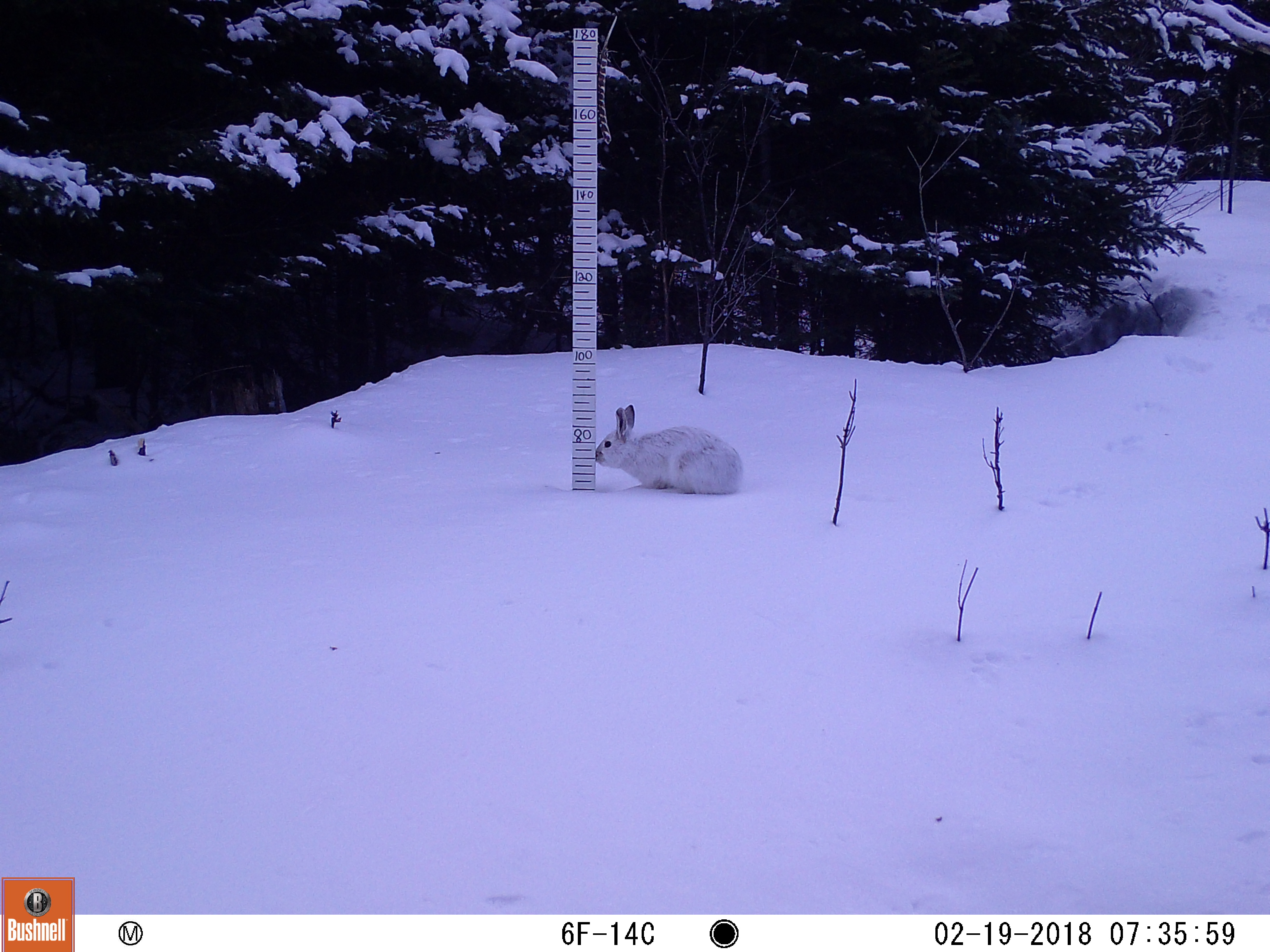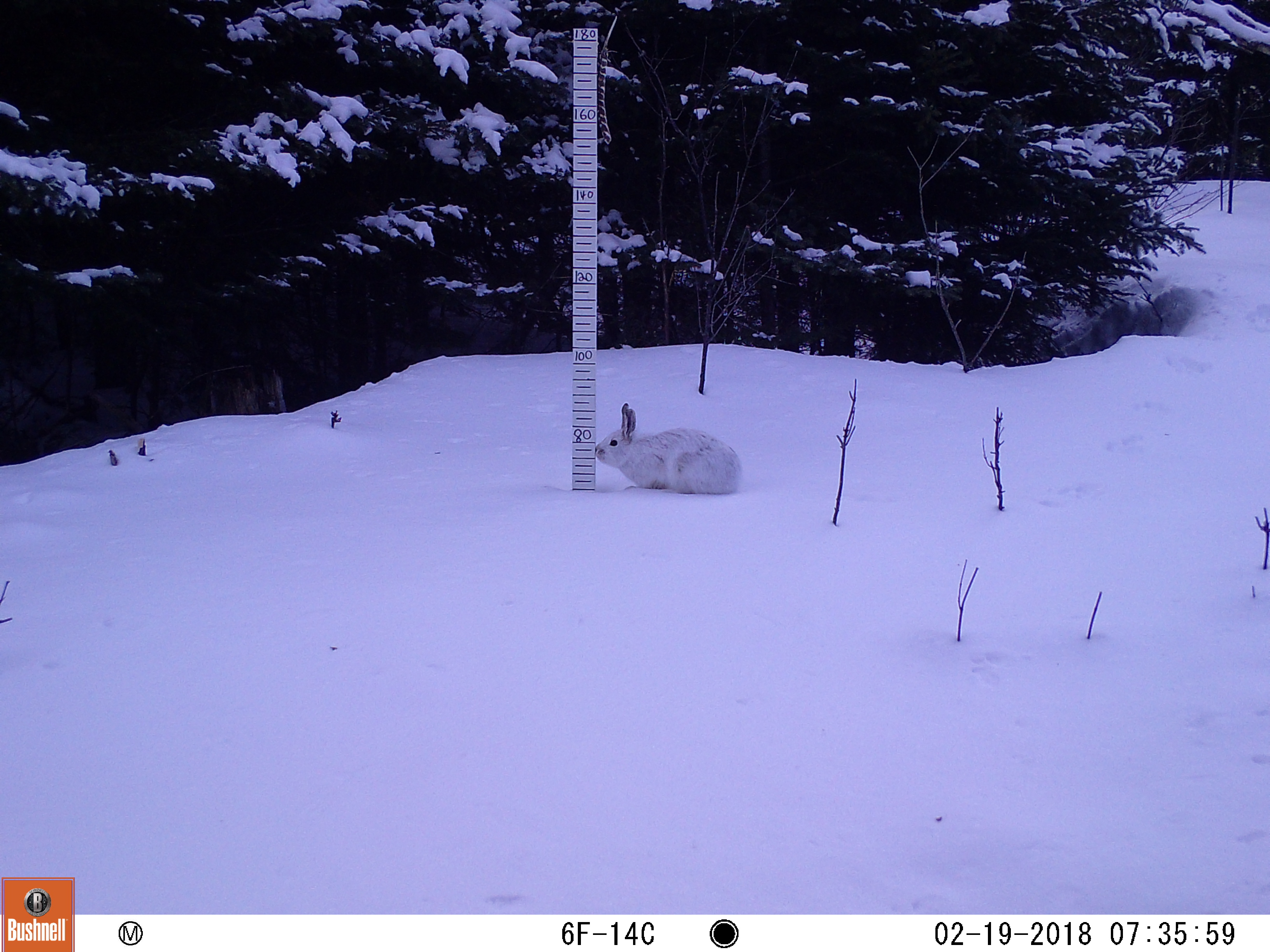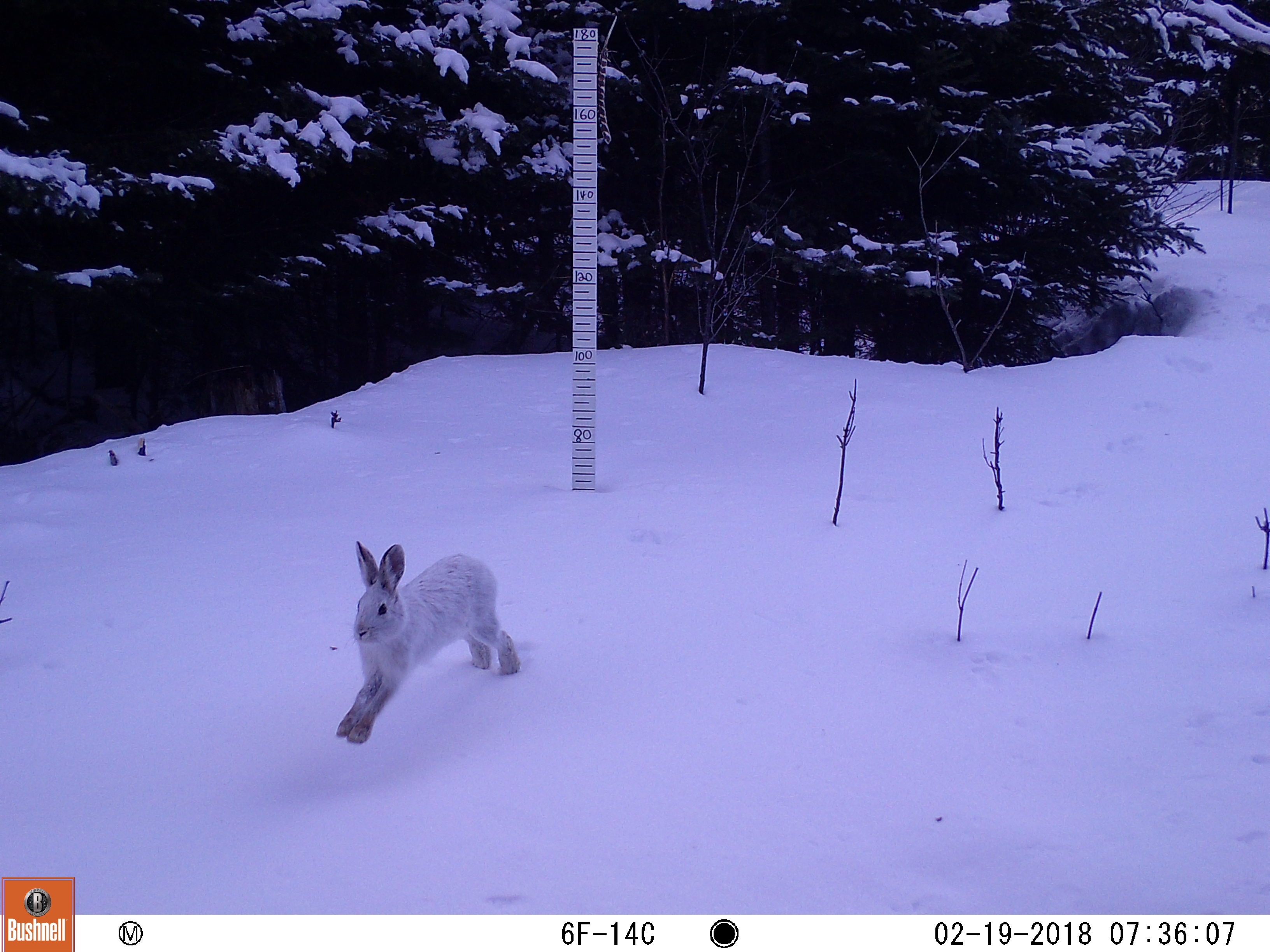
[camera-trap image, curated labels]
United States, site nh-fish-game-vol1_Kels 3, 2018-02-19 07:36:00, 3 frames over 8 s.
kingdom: Animalia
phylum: Chordata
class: Mammalia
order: Lagomorpha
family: Leporidae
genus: Lepus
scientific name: Lepus americanus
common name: snowshoe hare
Snowshoe hare (Lepus americanus).